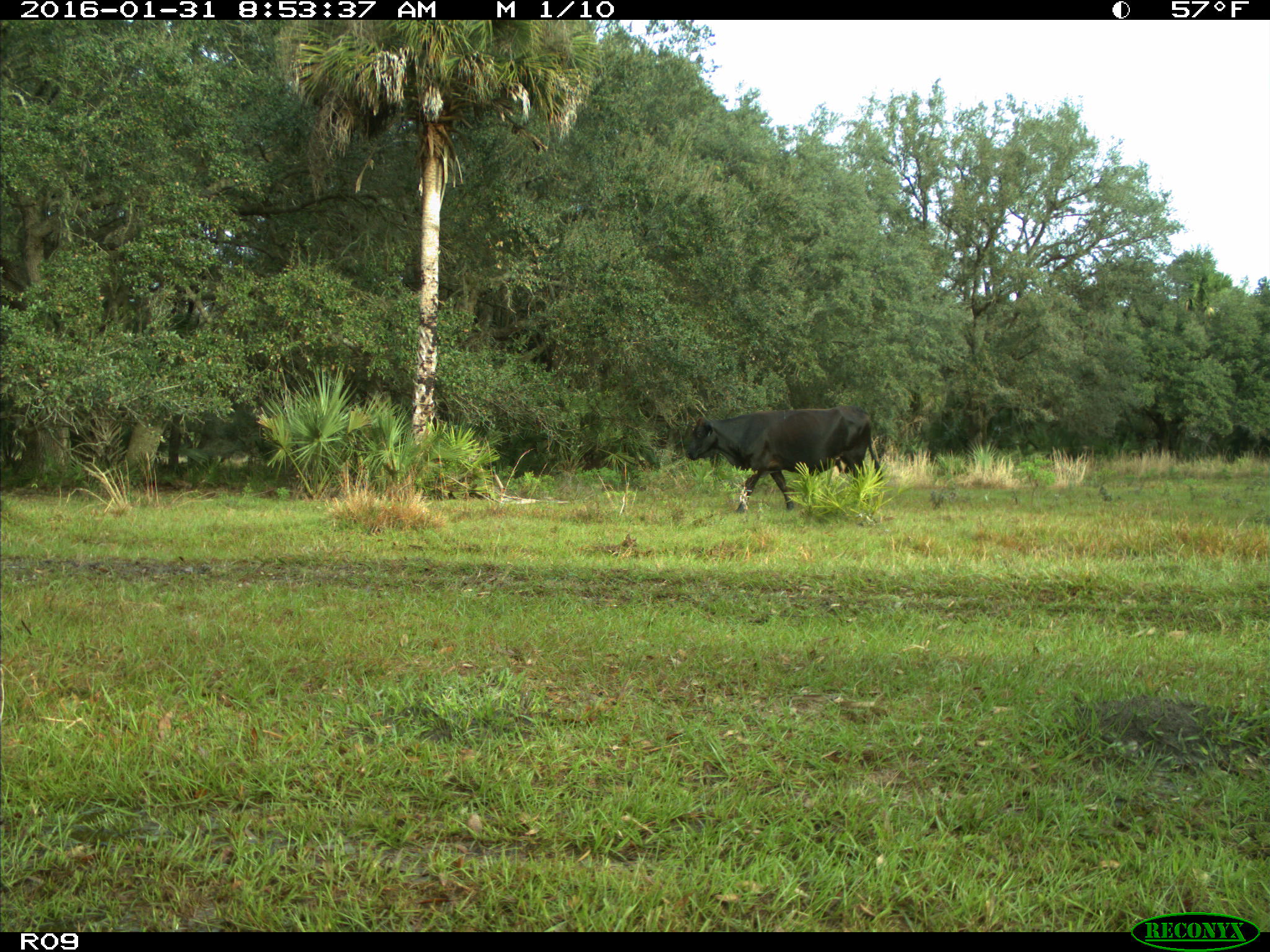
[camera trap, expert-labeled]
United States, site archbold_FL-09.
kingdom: Animalia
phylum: Chordata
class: Mammalia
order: Artiodactyla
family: Bovidae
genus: Bos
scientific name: Bos taurus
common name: domestic cow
Bos taurus (domestic cow).